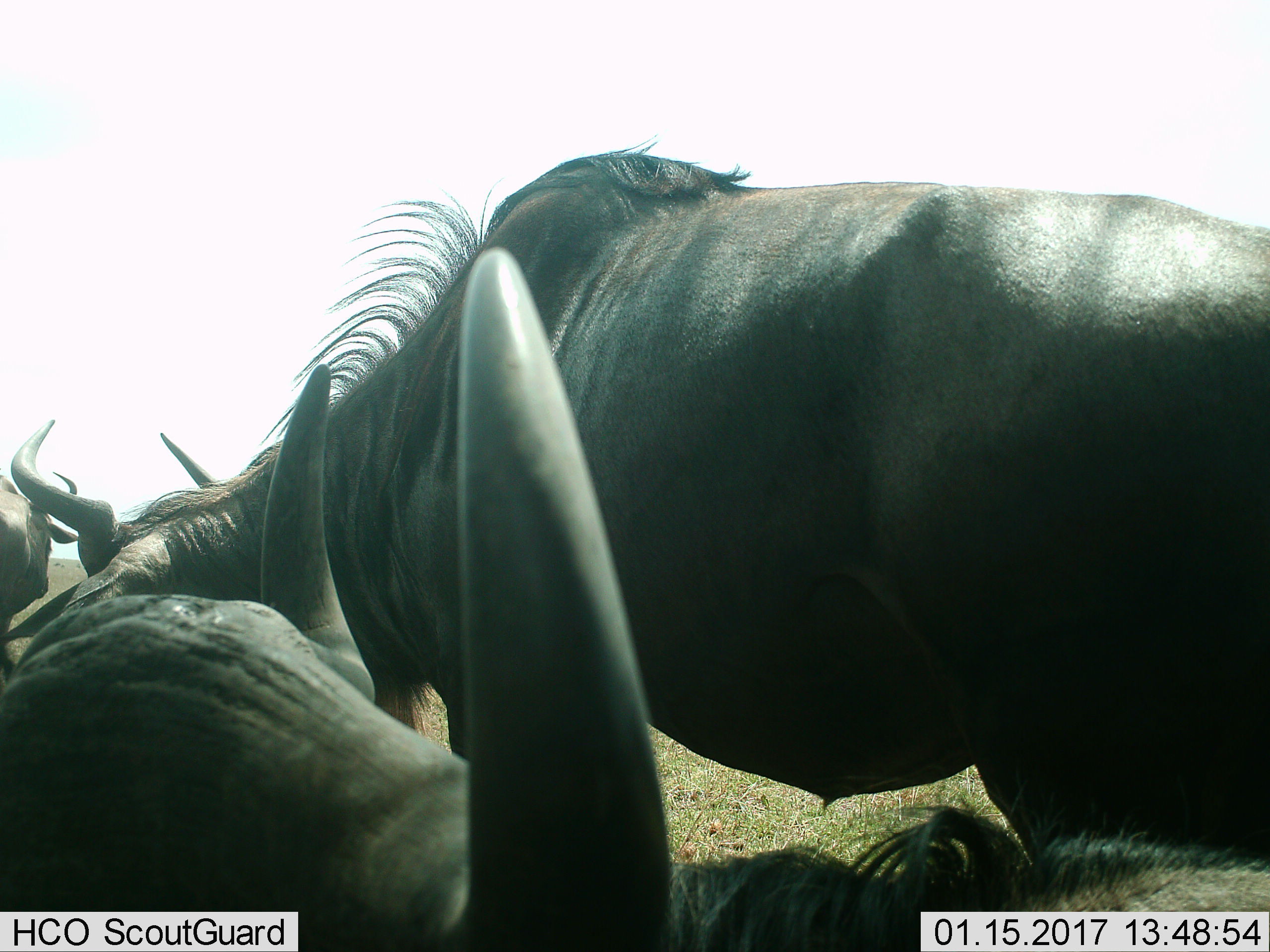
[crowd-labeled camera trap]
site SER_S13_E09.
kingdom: Animalia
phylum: Chordata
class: Mammalia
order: Artiodactyla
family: Bovidae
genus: Connochaetes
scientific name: Connochaetes taurinus taurinus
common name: blue wildebeest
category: wildebeestblue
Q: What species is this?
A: Wildebeestblue (blue wildebeest) (Connochaetes taurinus taurinus).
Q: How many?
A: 4.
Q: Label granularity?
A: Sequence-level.